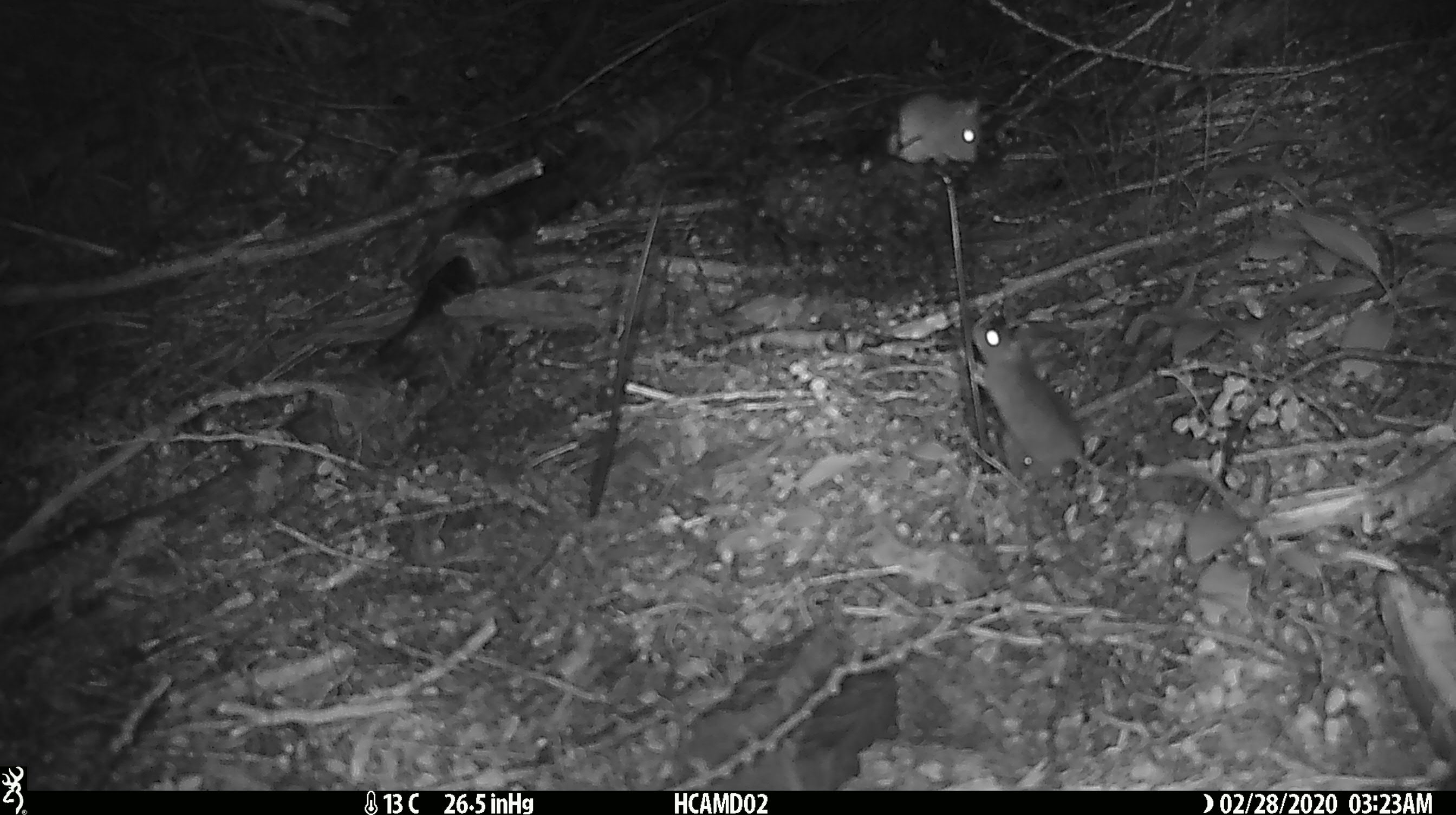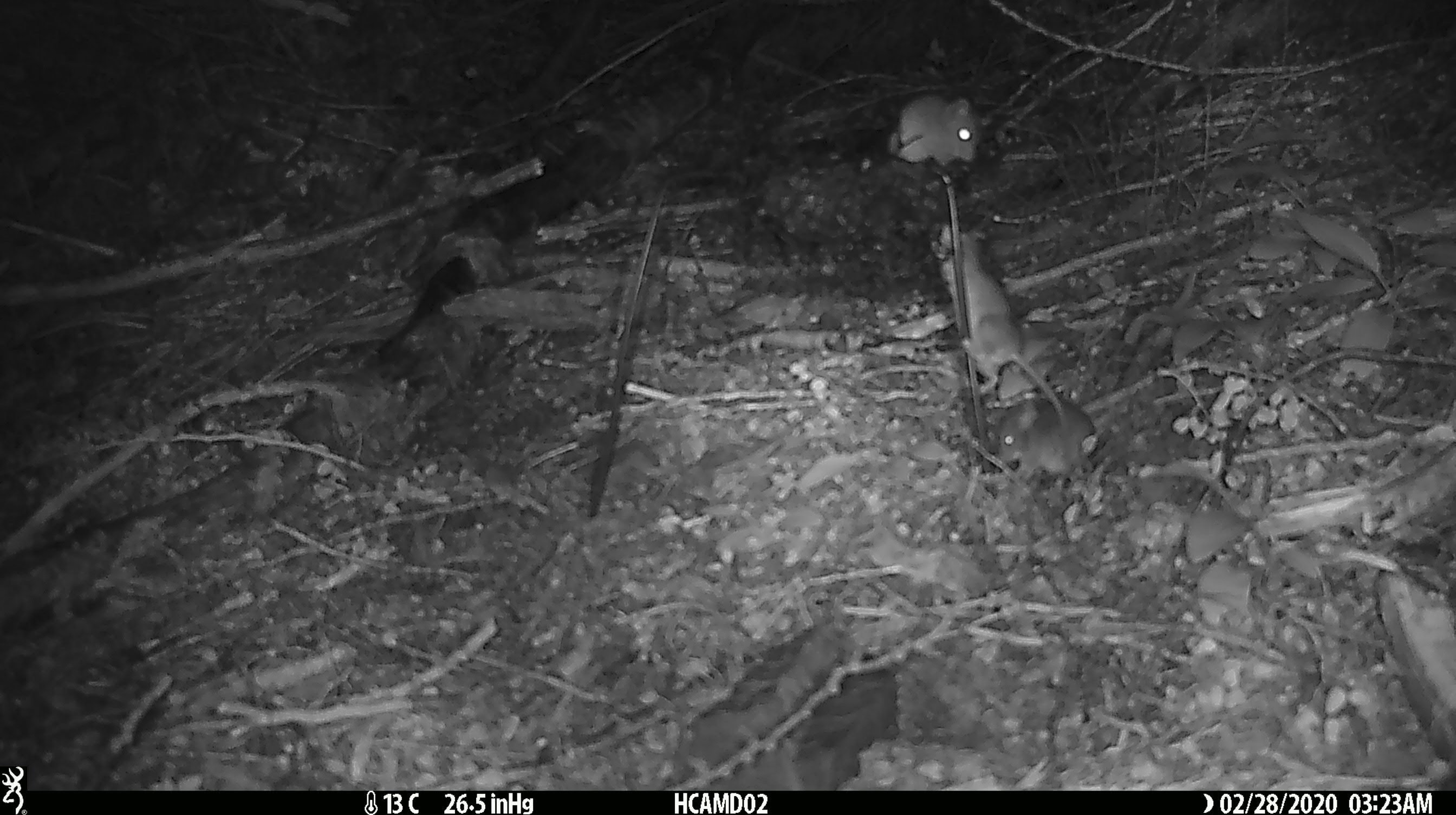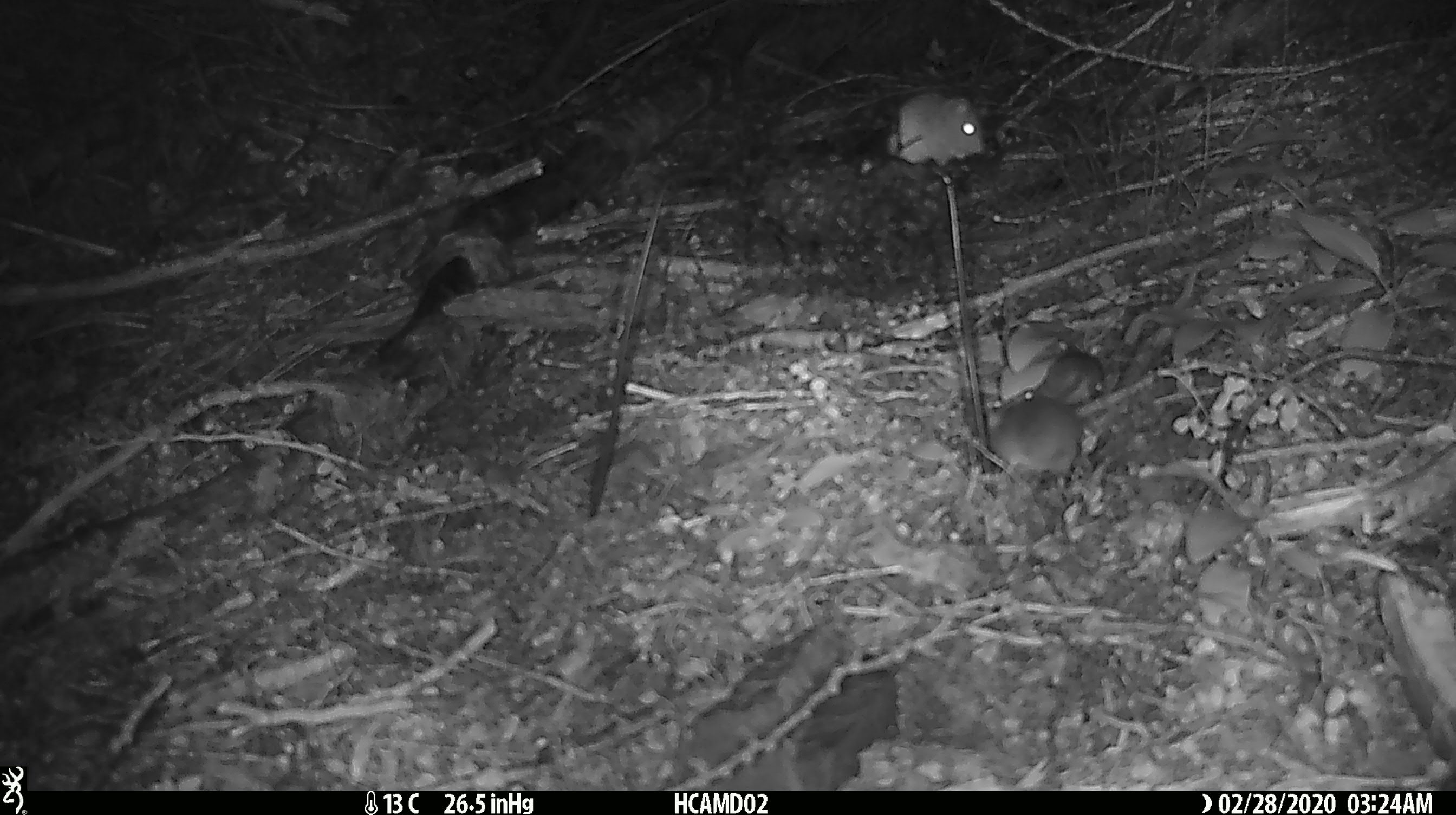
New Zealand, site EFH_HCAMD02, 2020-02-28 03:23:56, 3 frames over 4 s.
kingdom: Animalia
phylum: Chordata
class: Mammalia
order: Rodentia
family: Muridae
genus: Mus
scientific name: Mus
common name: mouse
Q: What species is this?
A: Mouse (Mus).